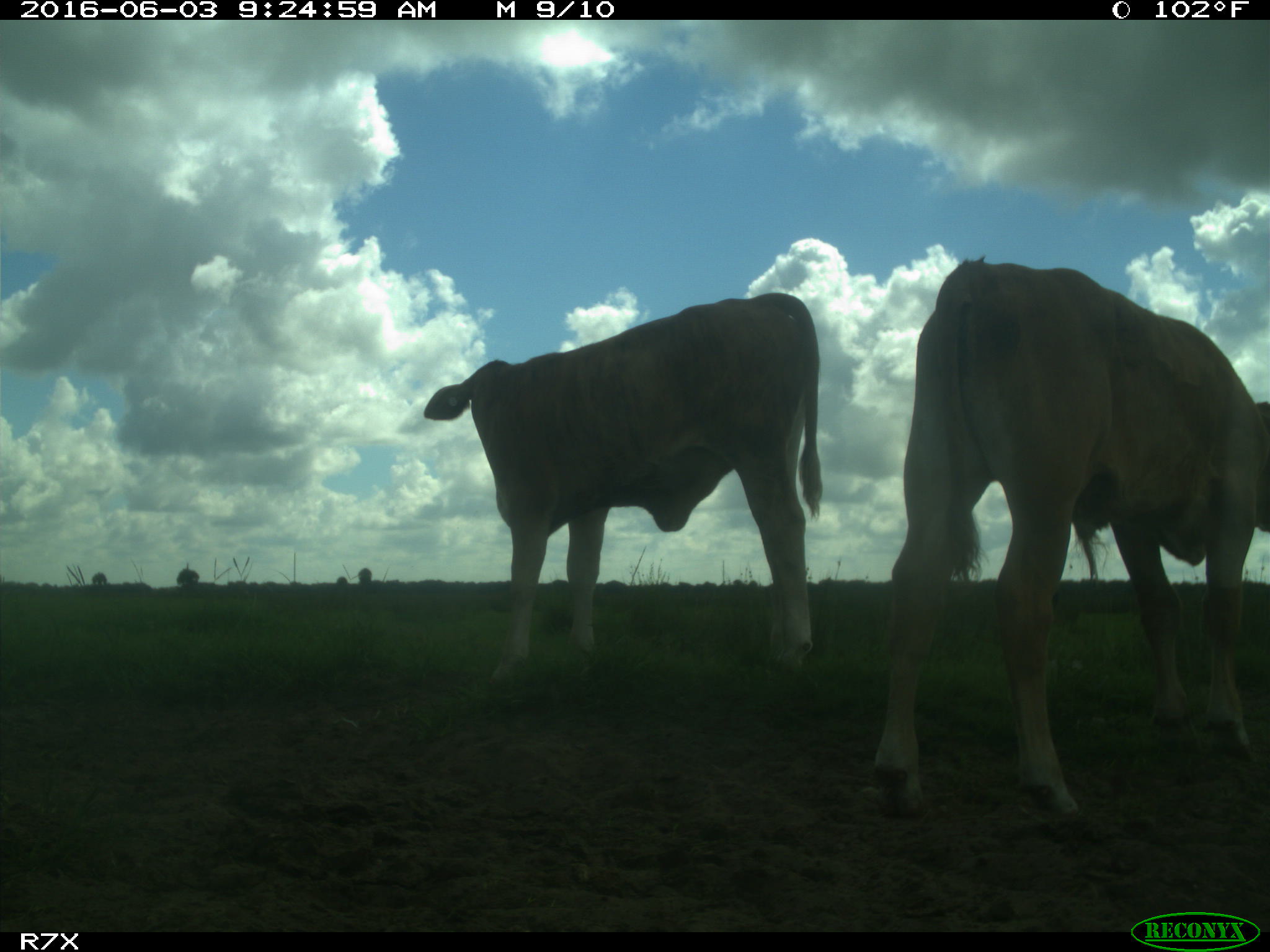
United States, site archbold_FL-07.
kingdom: Animalia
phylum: Chordata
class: Mammalia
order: Artiodactyla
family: Bovidae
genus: Bos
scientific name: Bos taurus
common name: domestic cow